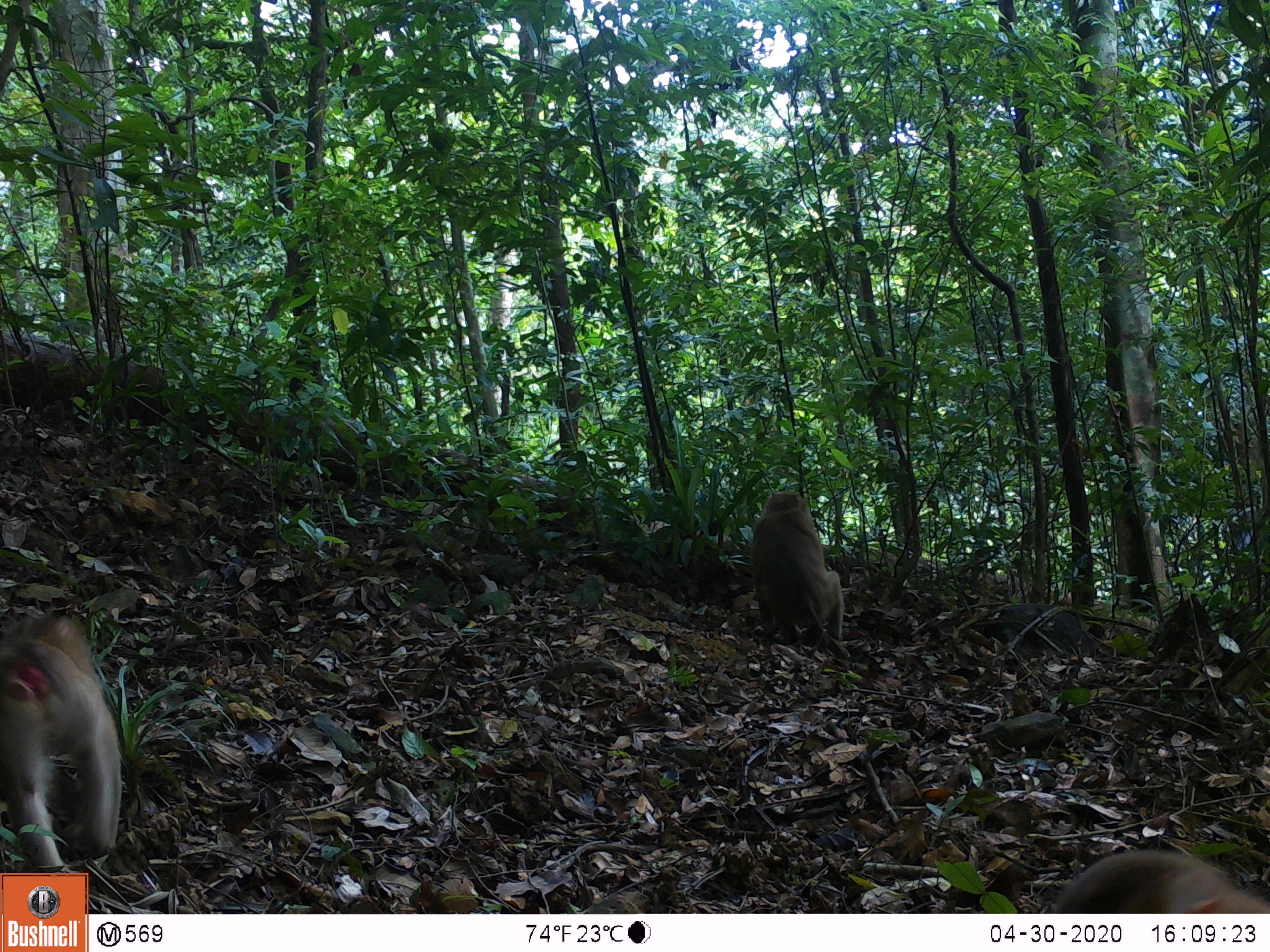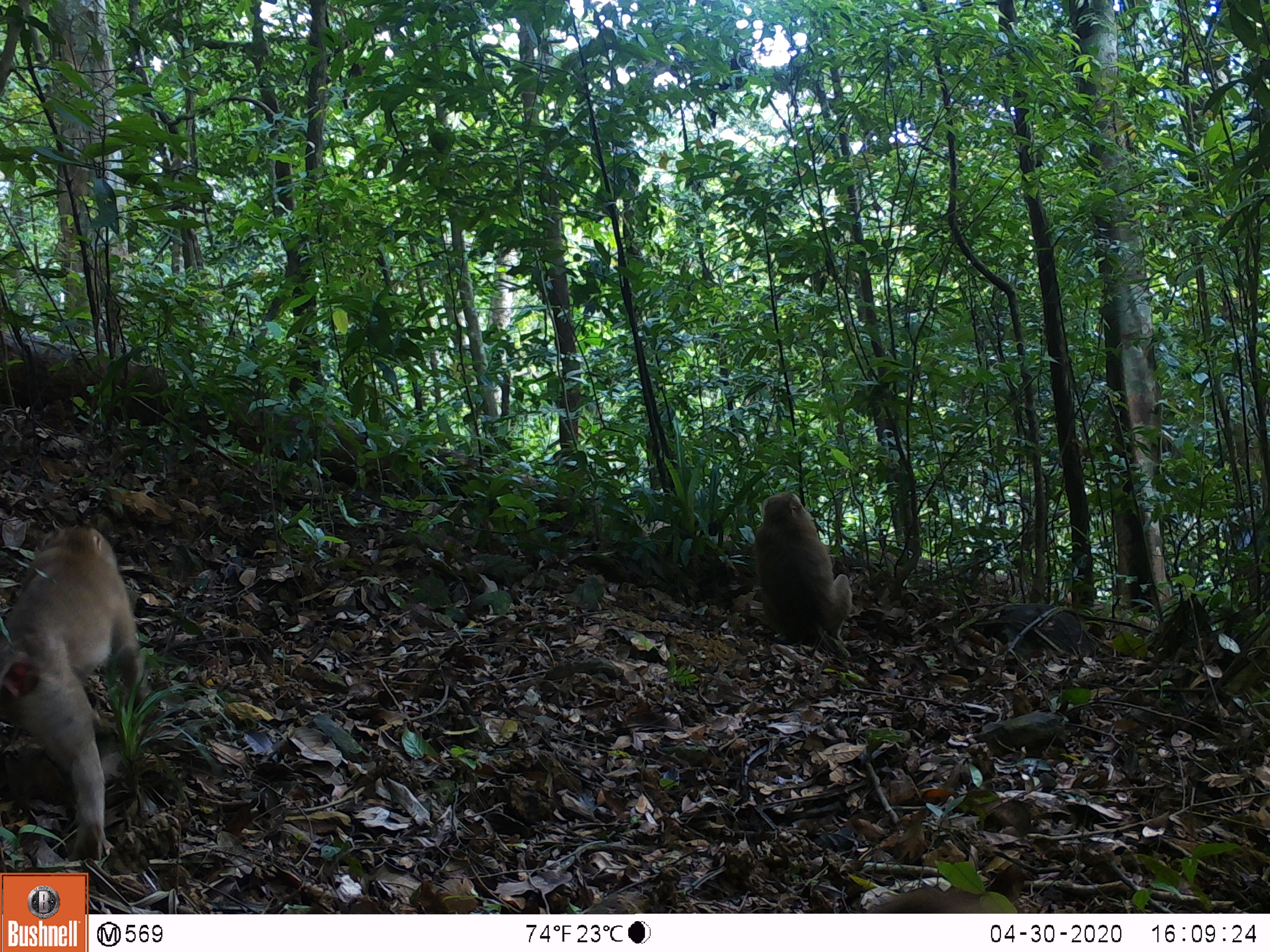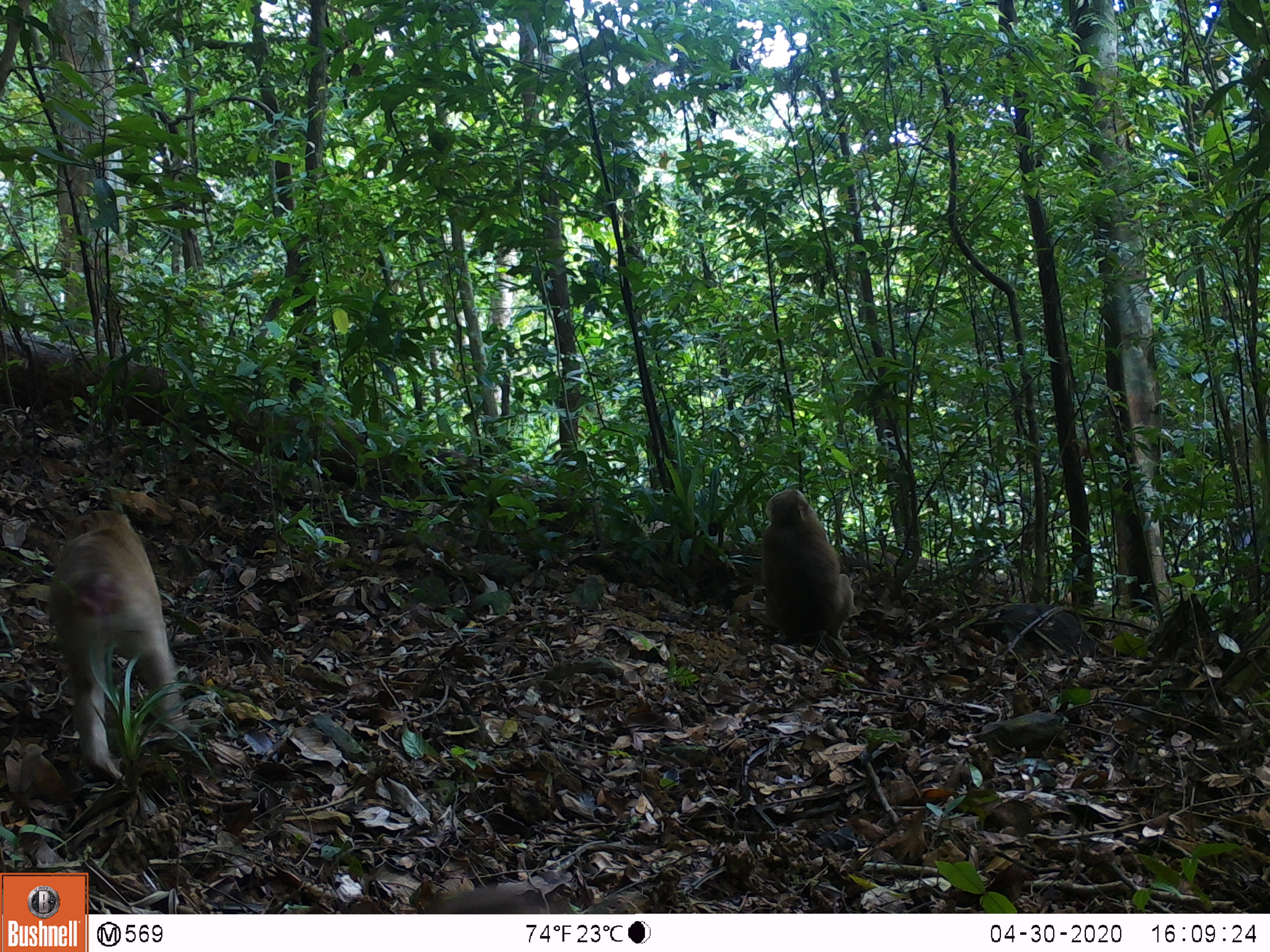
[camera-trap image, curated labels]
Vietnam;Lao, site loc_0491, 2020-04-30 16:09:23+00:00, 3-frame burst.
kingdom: Animalia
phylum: Chordata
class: Mammalia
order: Primates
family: Cercopithecidae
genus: Macaca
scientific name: Macaca nemestrina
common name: pig-tailed macaque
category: pig tailed macaque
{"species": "pig tailed macaque (pig-tailed macaque) (Macaca nemestrina)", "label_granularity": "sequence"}